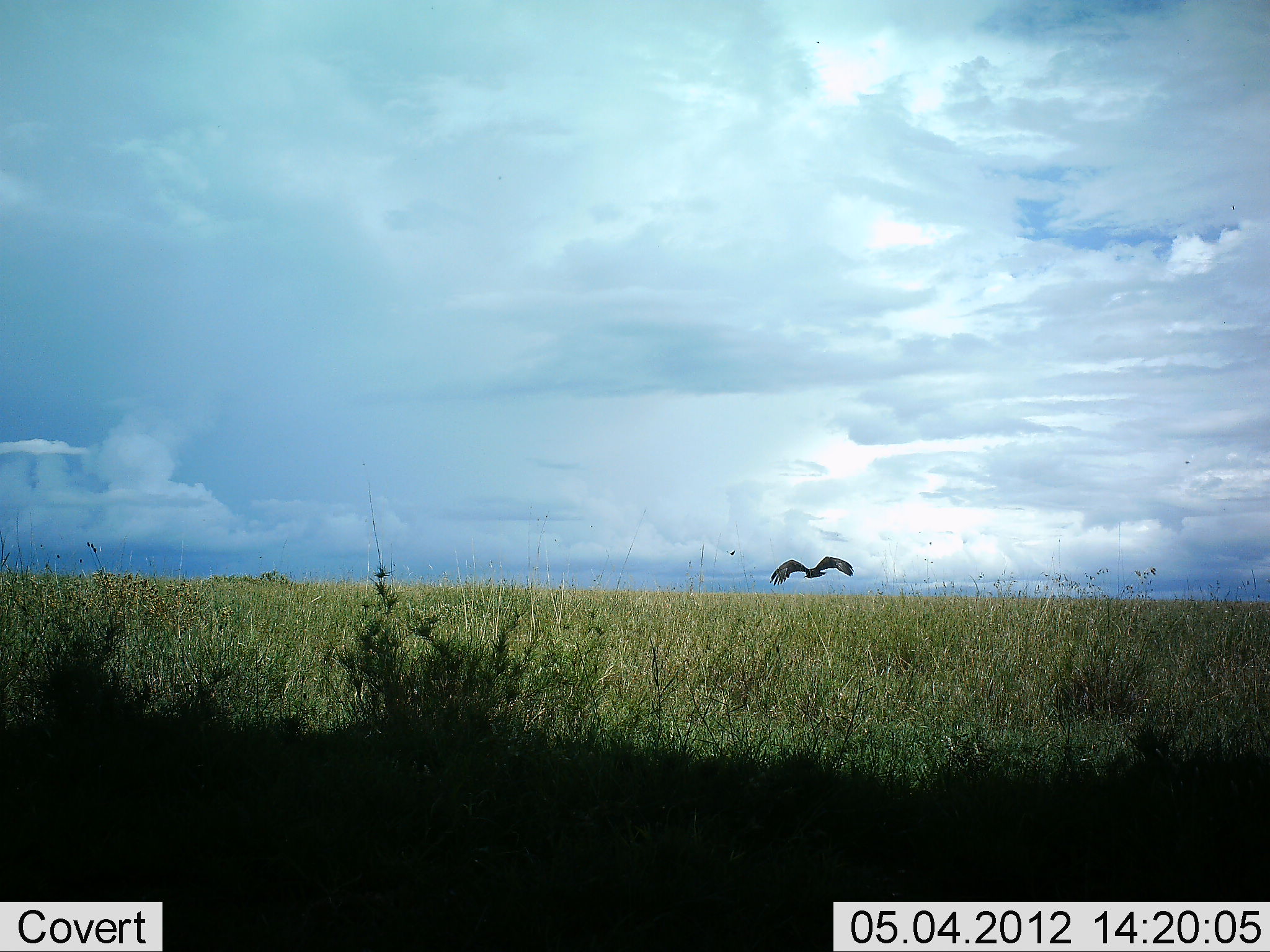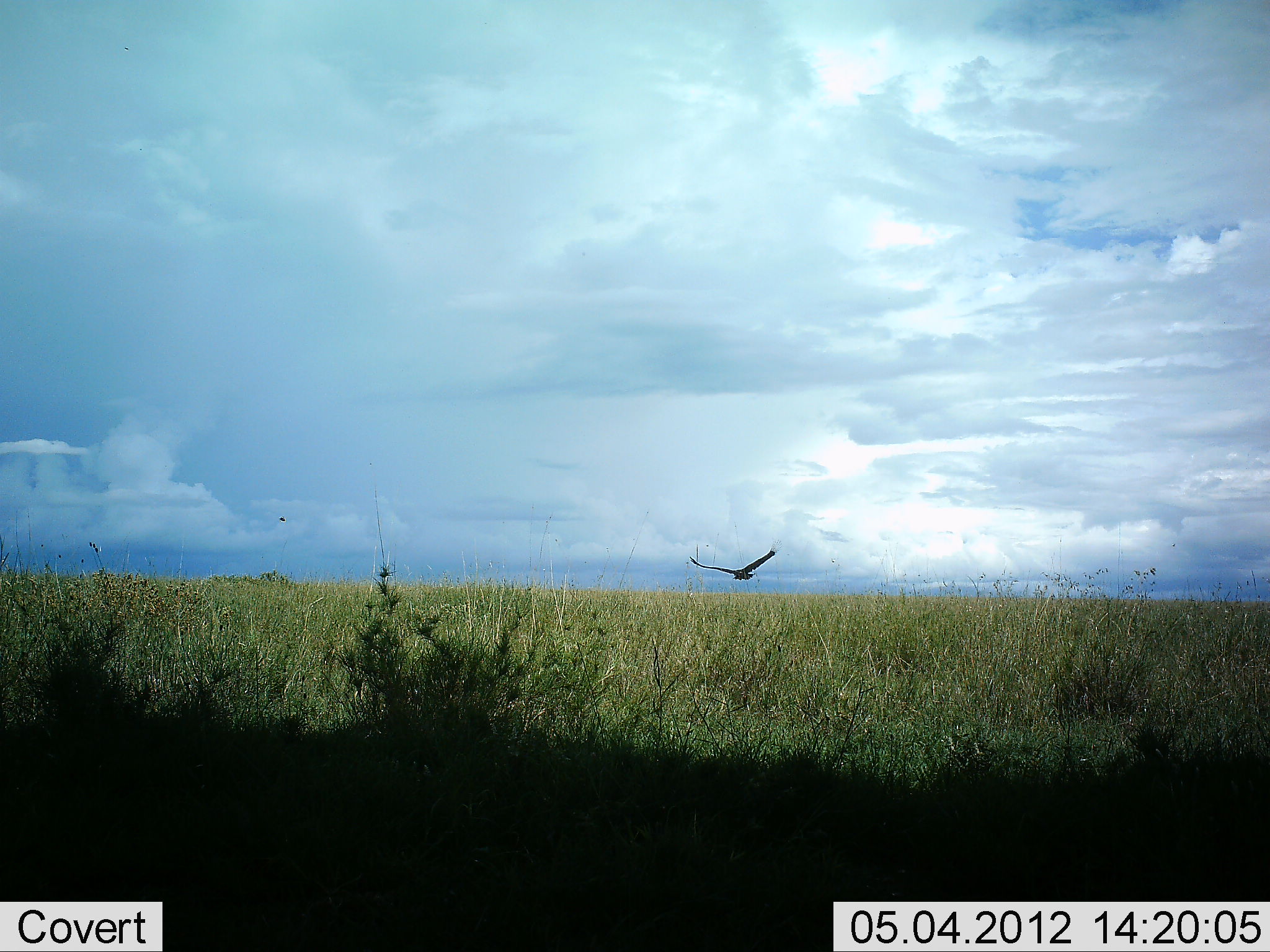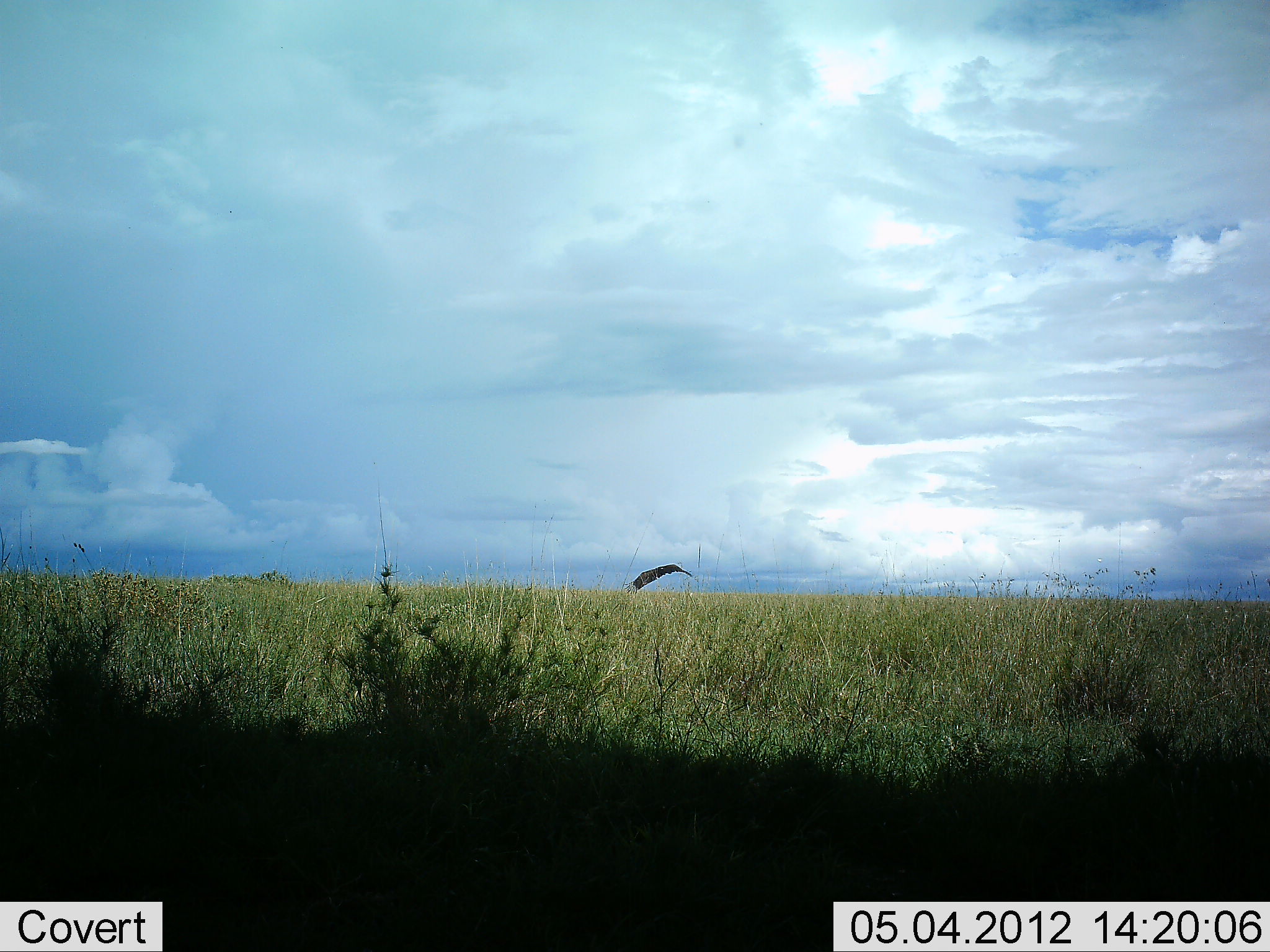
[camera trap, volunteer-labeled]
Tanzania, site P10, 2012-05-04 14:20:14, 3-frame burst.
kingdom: Animalia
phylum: Chordata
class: Aves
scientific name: Aves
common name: bird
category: otherbird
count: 1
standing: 0%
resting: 0%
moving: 100%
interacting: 0%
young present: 0%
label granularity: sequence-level